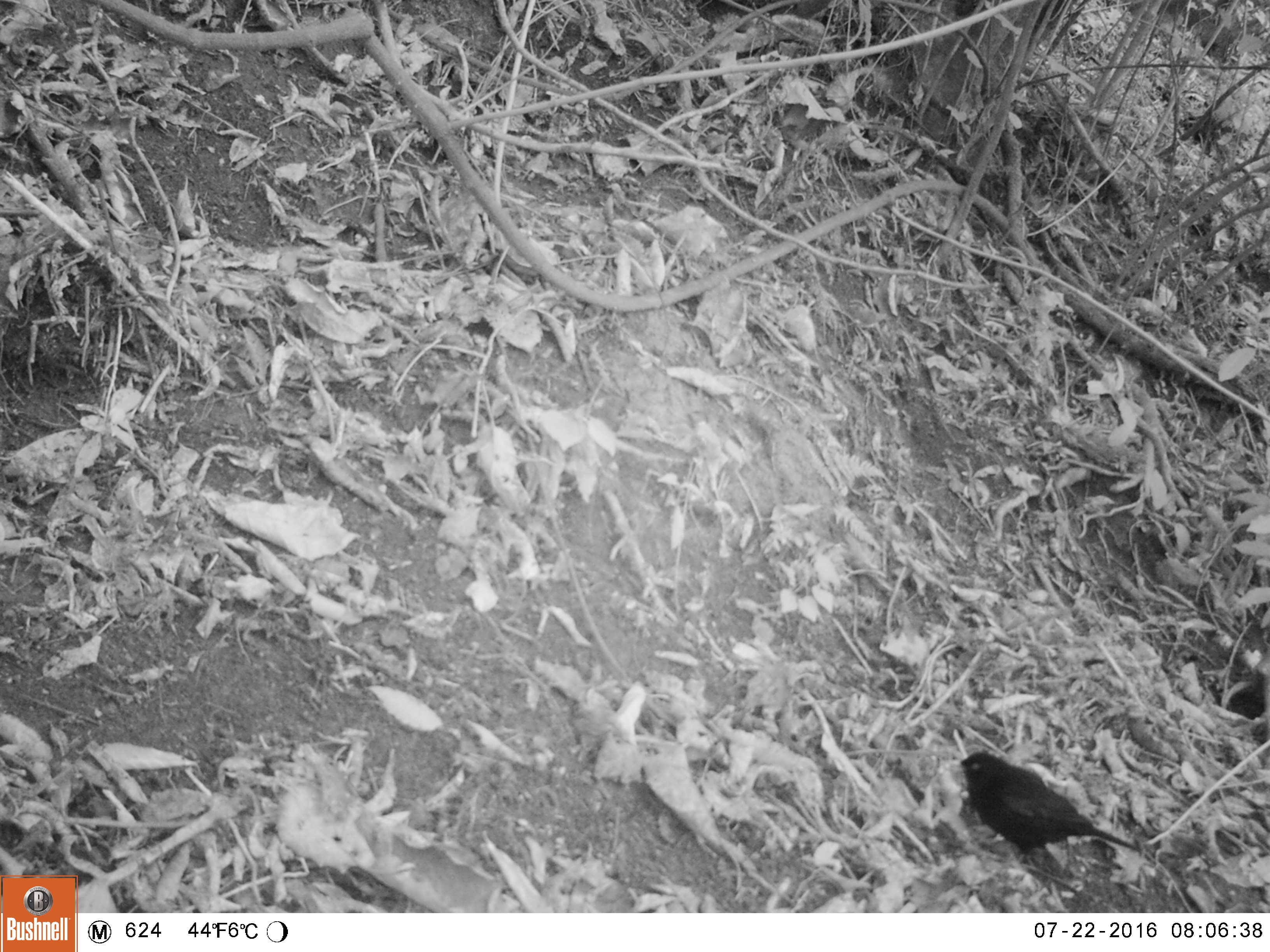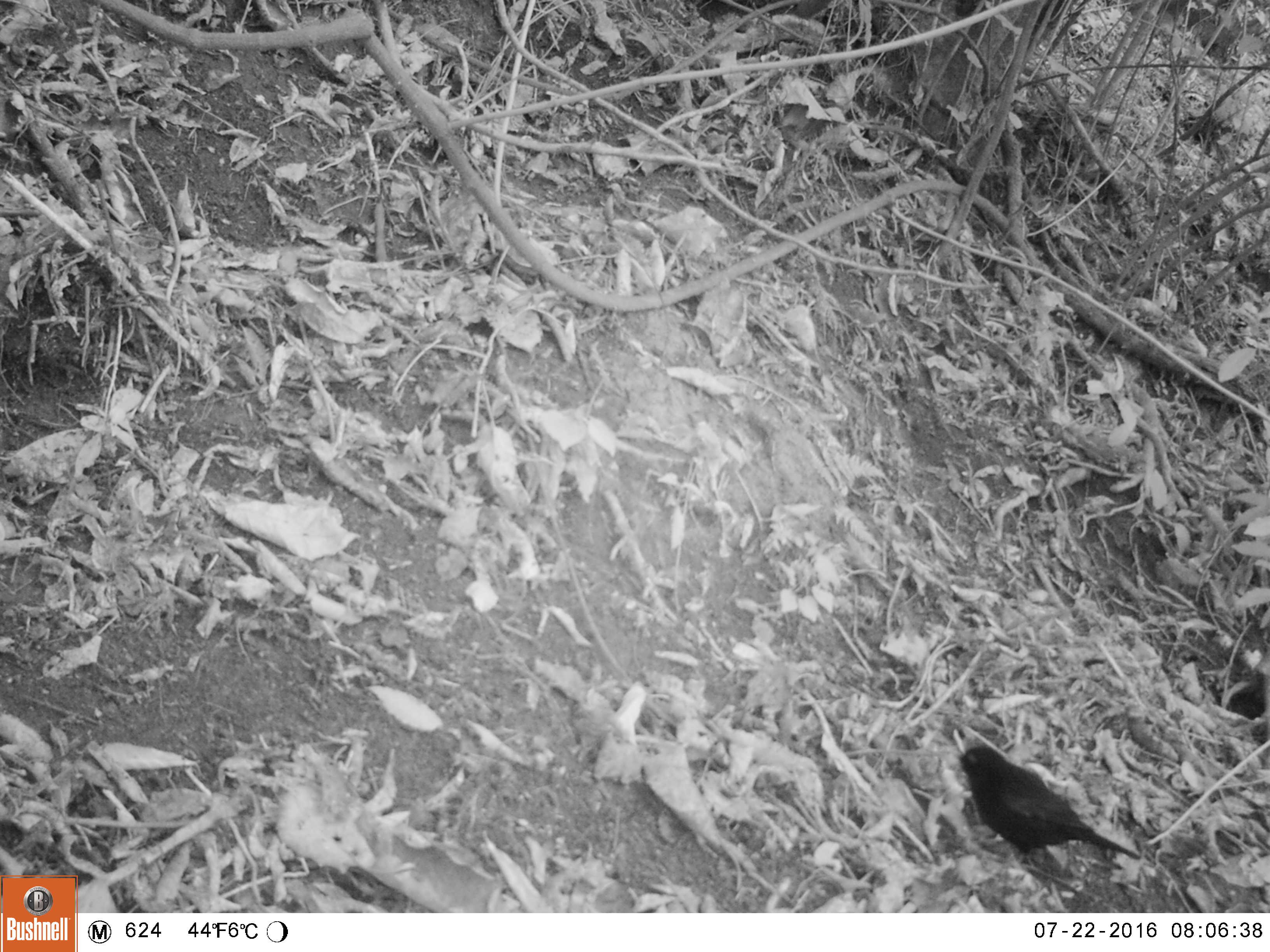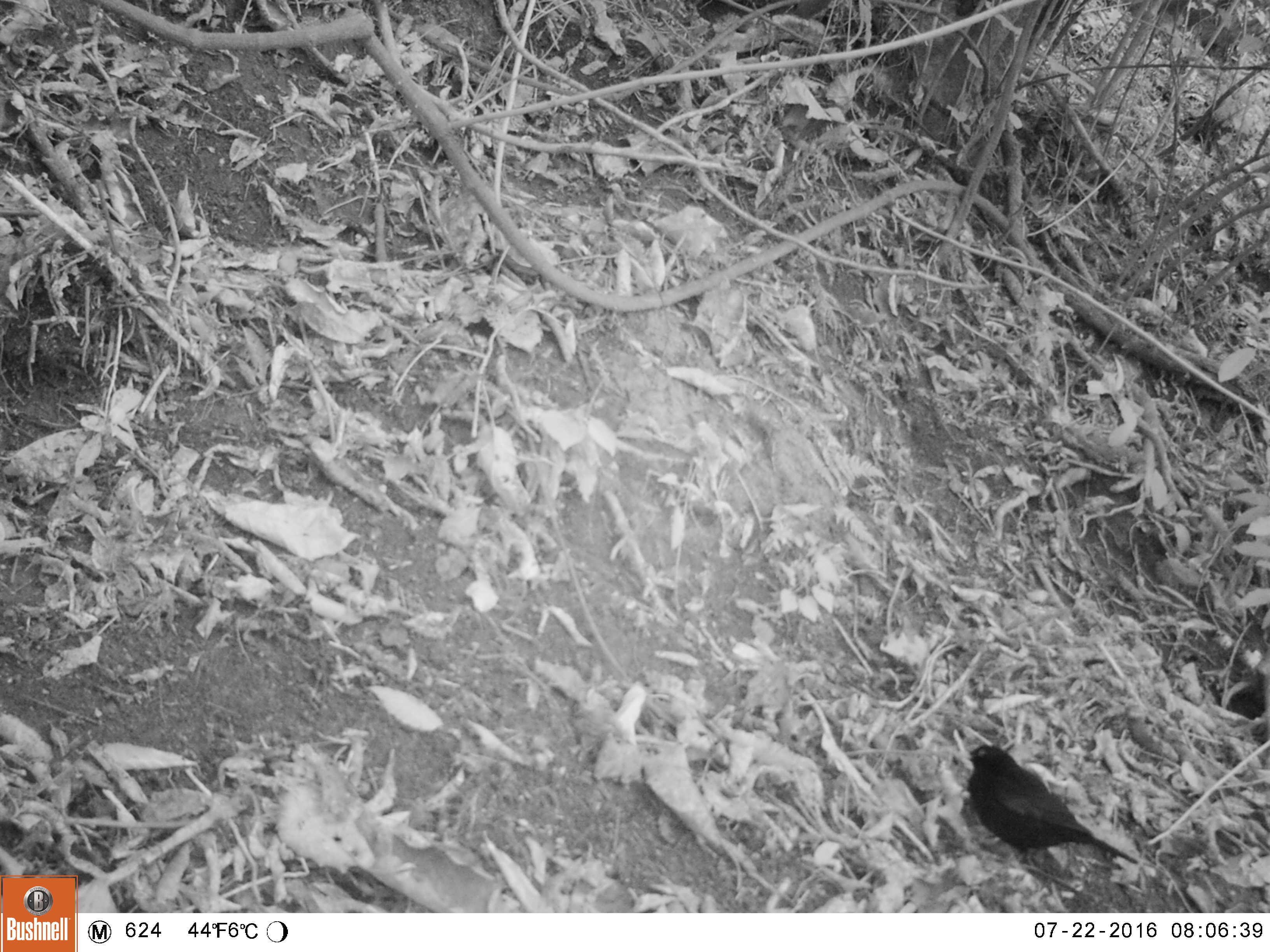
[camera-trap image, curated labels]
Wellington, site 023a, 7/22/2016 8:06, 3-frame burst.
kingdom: Animalia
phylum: Chordata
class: Aves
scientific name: Aves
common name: bird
Bird (Aves).